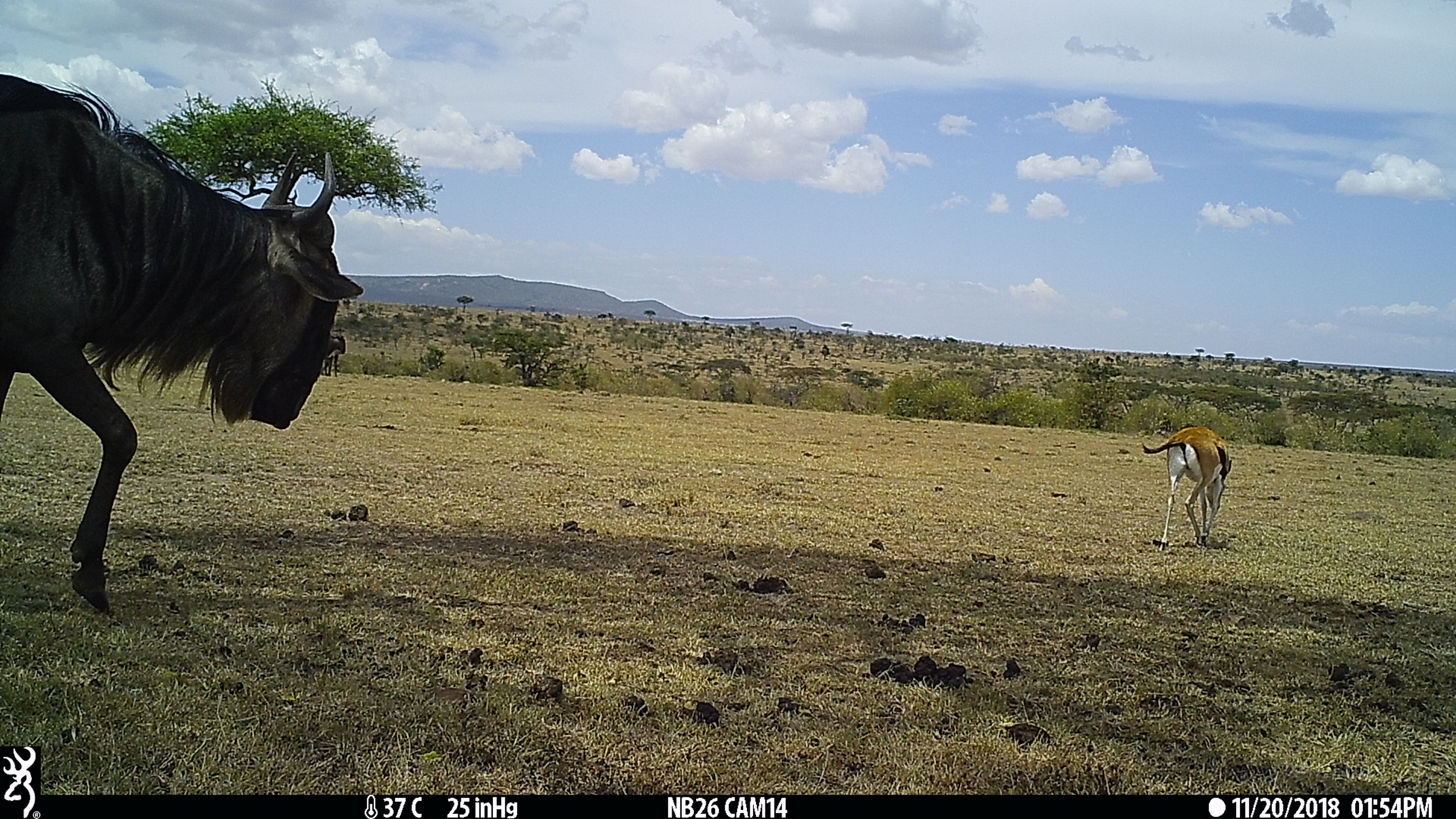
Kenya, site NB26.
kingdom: Animalia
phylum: Chordata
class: Mammalia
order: Artiodactyla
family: Bovidae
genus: Connochaetes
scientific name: Connochaetes taurinus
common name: blue wildebeest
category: wildebeest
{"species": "wildebeest (blue wildebeest) (Connochaetes taurinus)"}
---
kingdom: Animalia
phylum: Chordata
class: Mammalia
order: Artiodactyla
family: Bovidae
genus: Eudorcas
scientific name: Eudorcas thomsonii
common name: thomon's gazelle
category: gazelle thomsons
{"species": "gazelle thomsons (thomon's gazelle) (Eudorcas thomsonii)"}